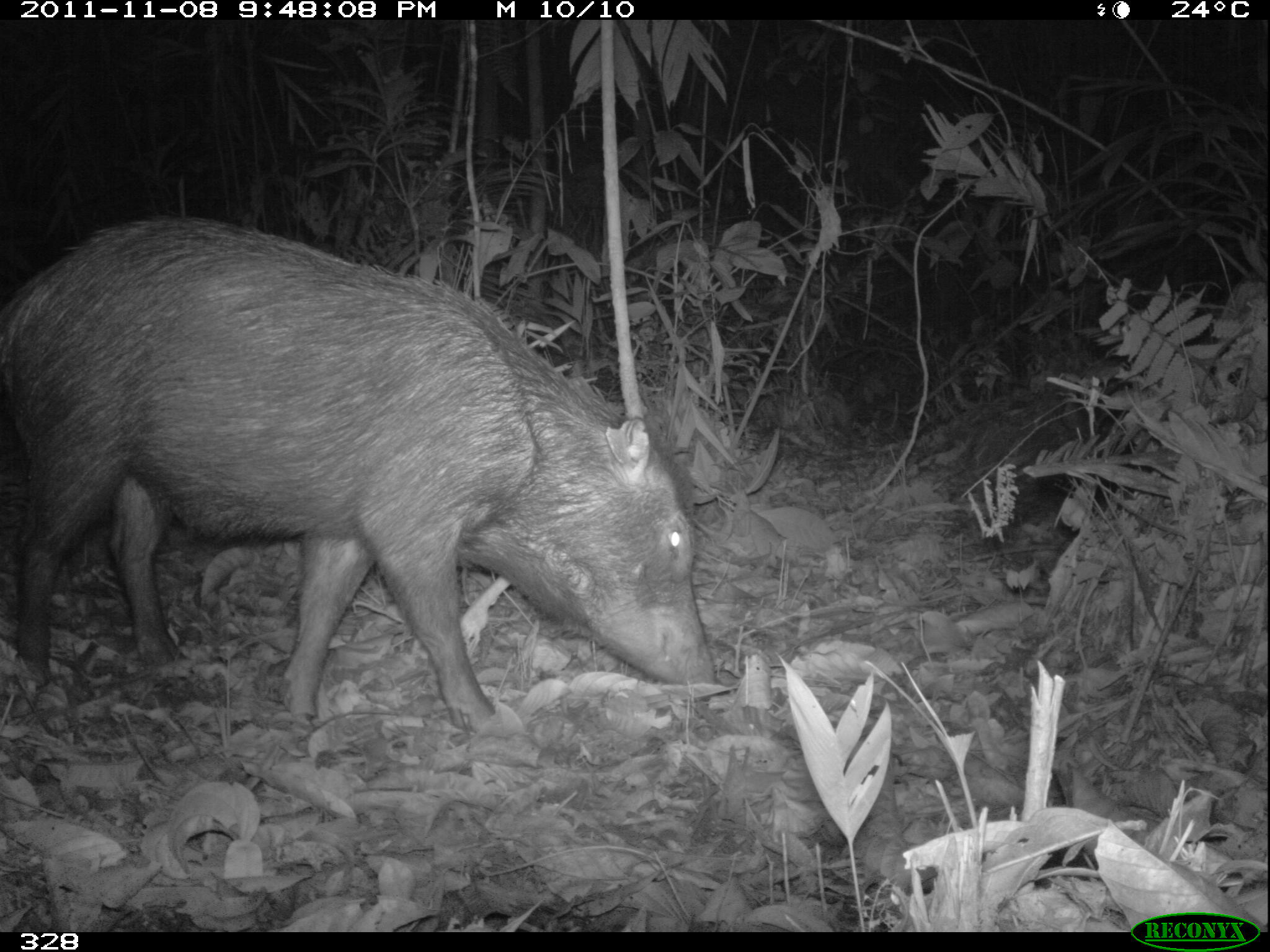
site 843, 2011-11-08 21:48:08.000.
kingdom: Animalia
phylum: Chordata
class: Mammalia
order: Artiodactyla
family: Tayassuidae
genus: Tayassu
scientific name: Tayassu pecari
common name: white-lipped peccary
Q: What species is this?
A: Tayassu pecari (white-lipped peccary).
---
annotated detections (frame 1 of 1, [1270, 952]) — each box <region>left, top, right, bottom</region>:
tayassu pecari: <region>0, 218, 721, 735</region>